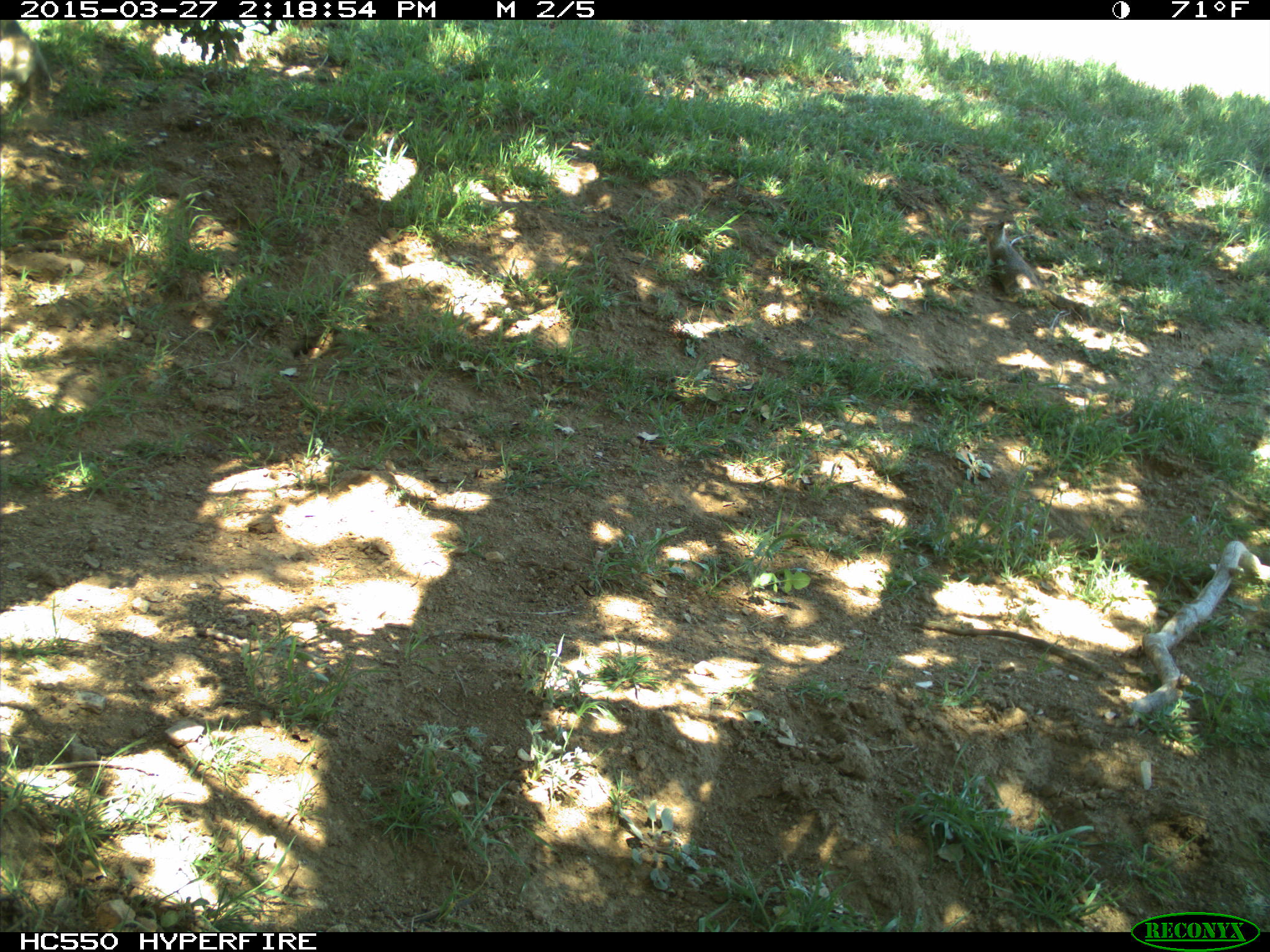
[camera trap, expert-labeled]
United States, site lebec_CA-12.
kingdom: Animalia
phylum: Chordata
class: Mammalia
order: Rodentia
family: Sciuridae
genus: Otospermophilus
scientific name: Otospermophilus beecheyi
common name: california ground squirrel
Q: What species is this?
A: Otospermophilus beecheyi (california ground squirrel).